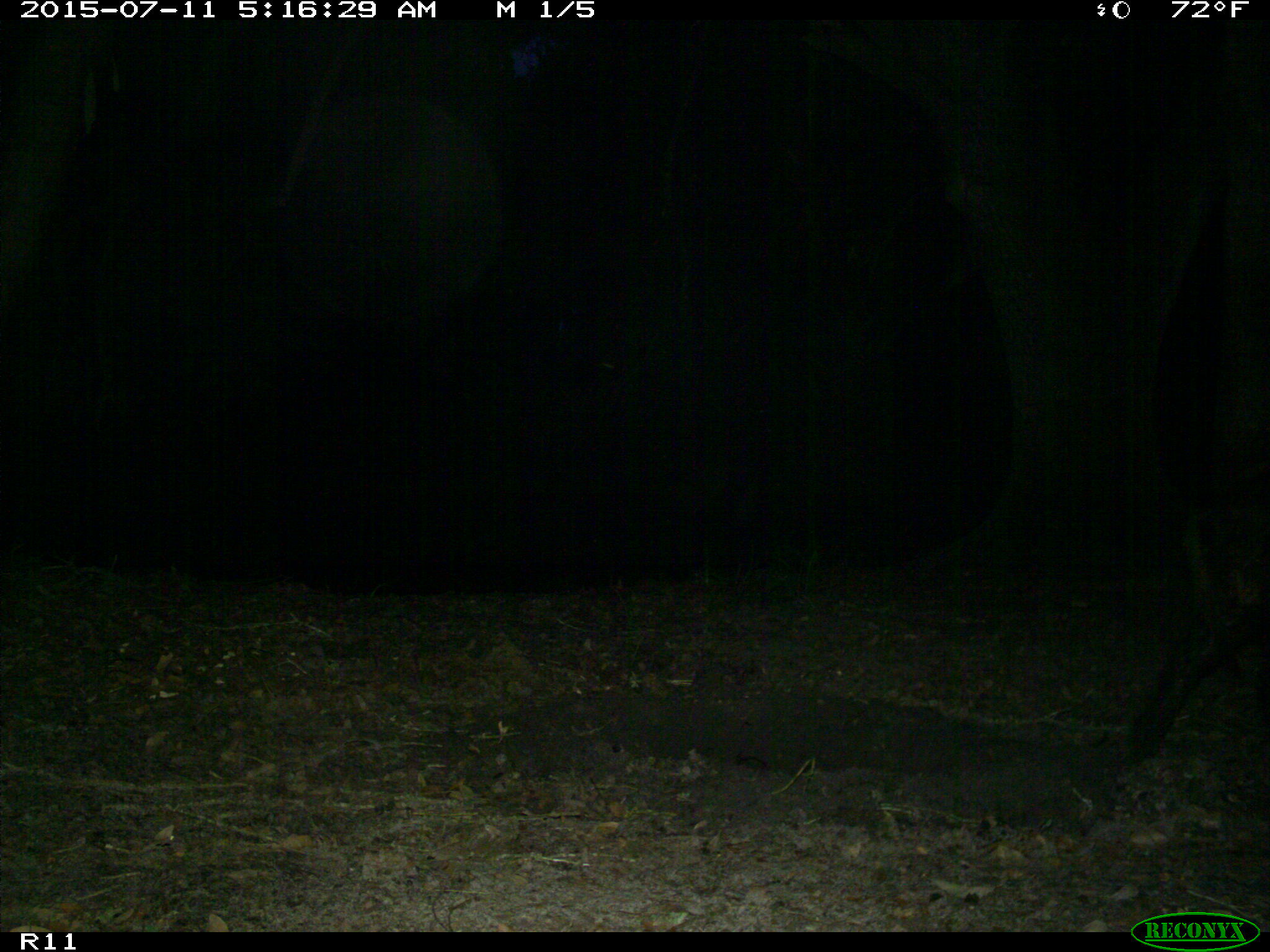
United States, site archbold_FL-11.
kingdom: Animalia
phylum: Chordata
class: Mammalia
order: Artiodactyla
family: Suidae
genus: Sus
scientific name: Sus scrofa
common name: wild boar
Sus scrofa (wild boar).